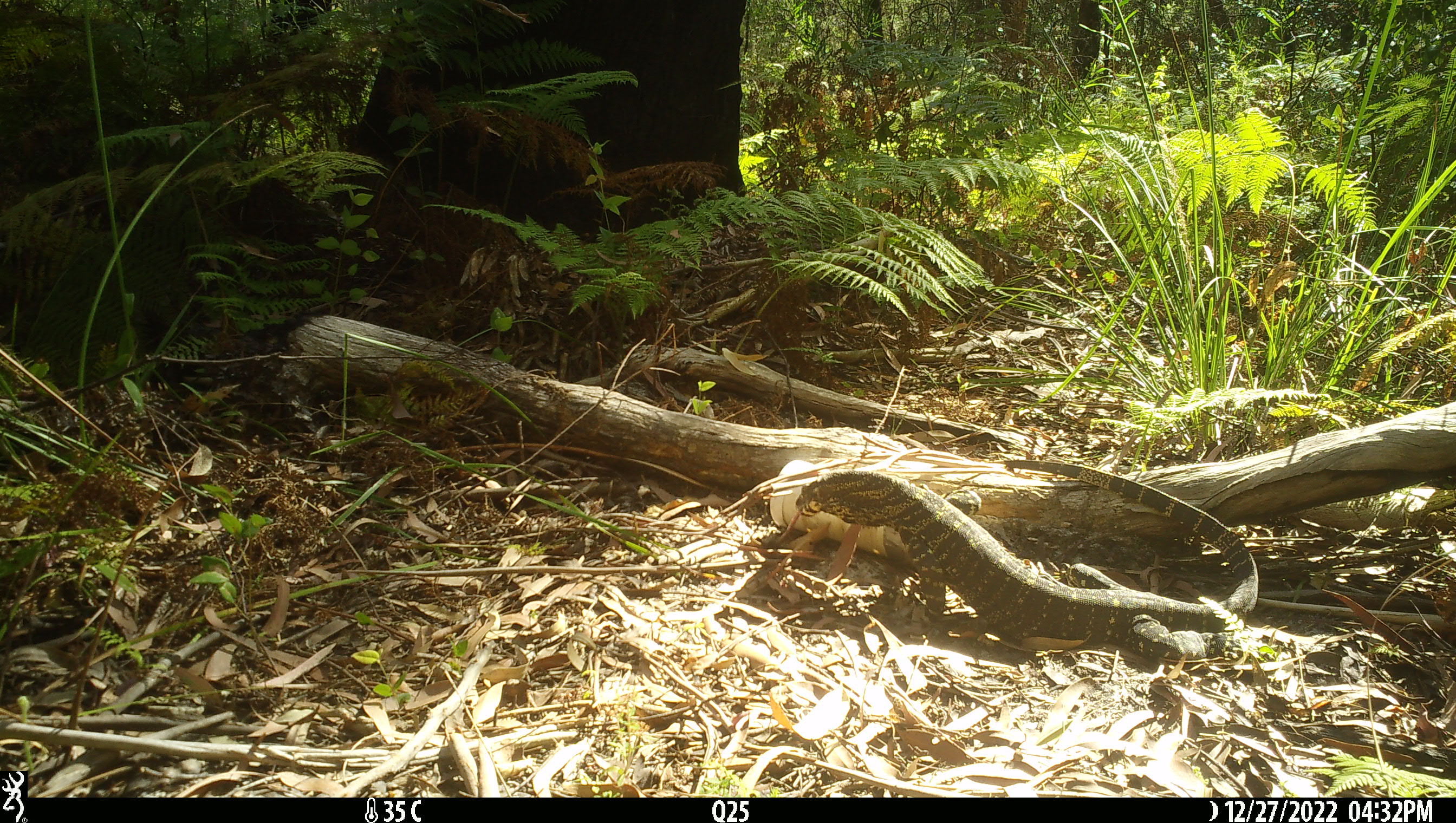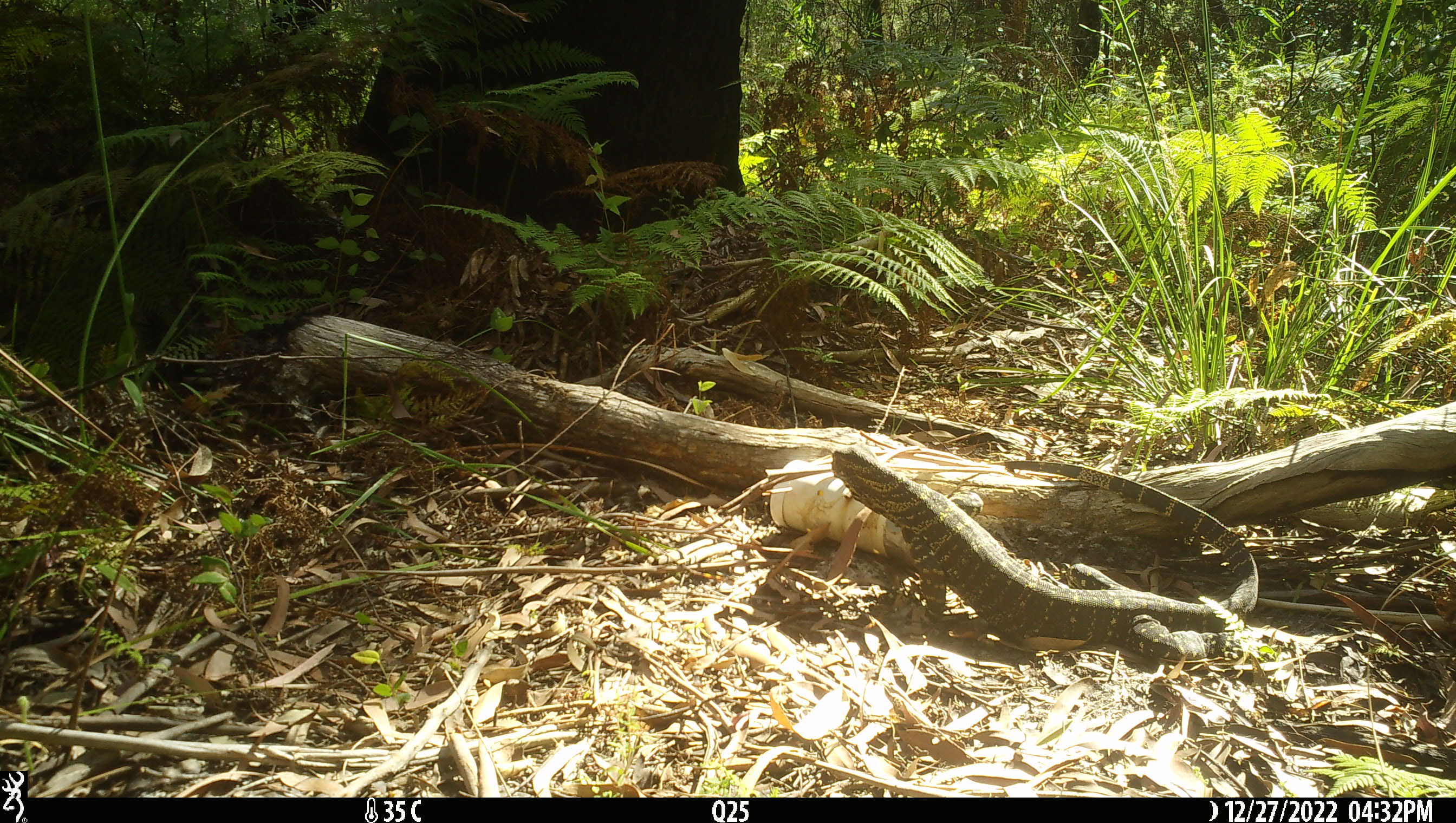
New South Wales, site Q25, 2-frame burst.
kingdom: Animalia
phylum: Chordata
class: Reptilia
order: Squamata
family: Varanidae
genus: Varanus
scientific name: Varanus varius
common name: lace monitor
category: goanna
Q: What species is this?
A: Goanna (lace monitor) (Varanus varius).